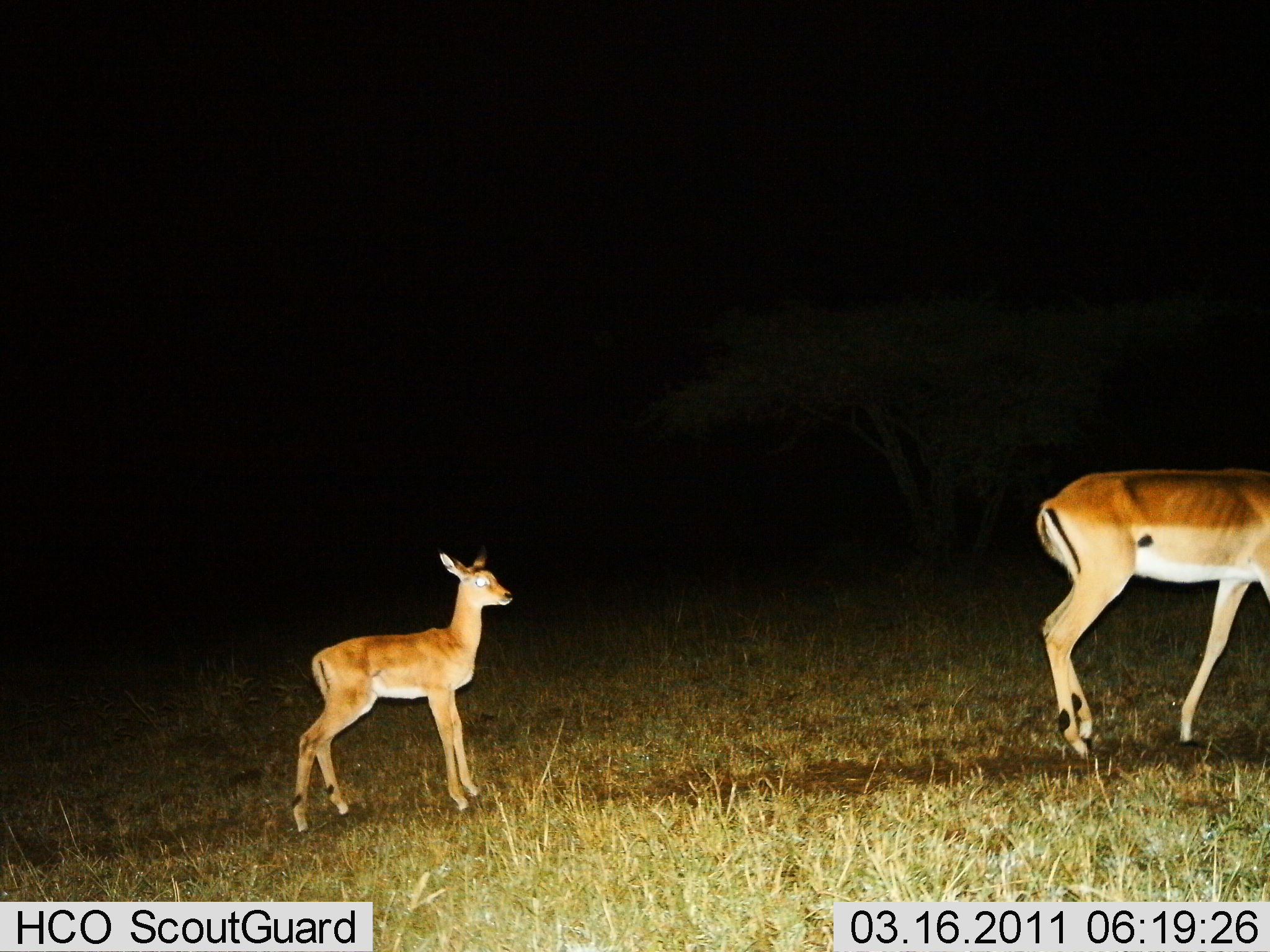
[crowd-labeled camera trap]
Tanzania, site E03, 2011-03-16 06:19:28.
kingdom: Animalia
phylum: Chordata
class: Mammalia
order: Artiodactyla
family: Bovidae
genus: Nanger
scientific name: Nanger granti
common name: grant's gazelle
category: gazellegrants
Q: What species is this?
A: Gazellegrants (grant's gazelle) (Nanger granti).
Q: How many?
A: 2.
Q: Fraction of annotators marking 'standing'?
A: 75%.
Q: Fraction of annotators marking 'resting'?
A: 0%.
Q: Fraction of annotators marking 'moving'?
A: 33%.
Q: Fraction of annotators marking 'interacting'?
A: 0%.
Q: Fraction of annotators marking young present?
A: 83%.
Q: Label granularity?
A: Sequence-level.